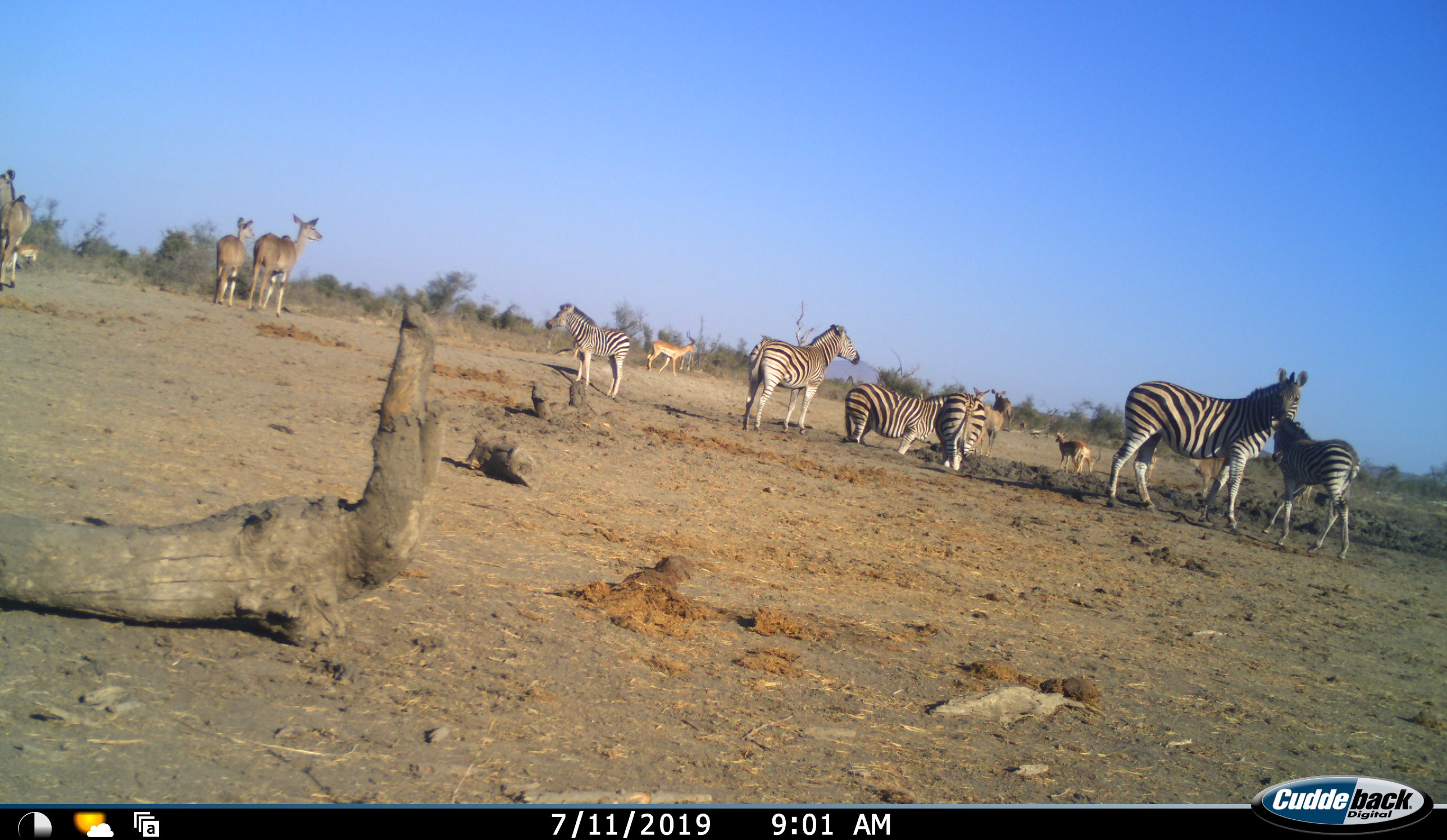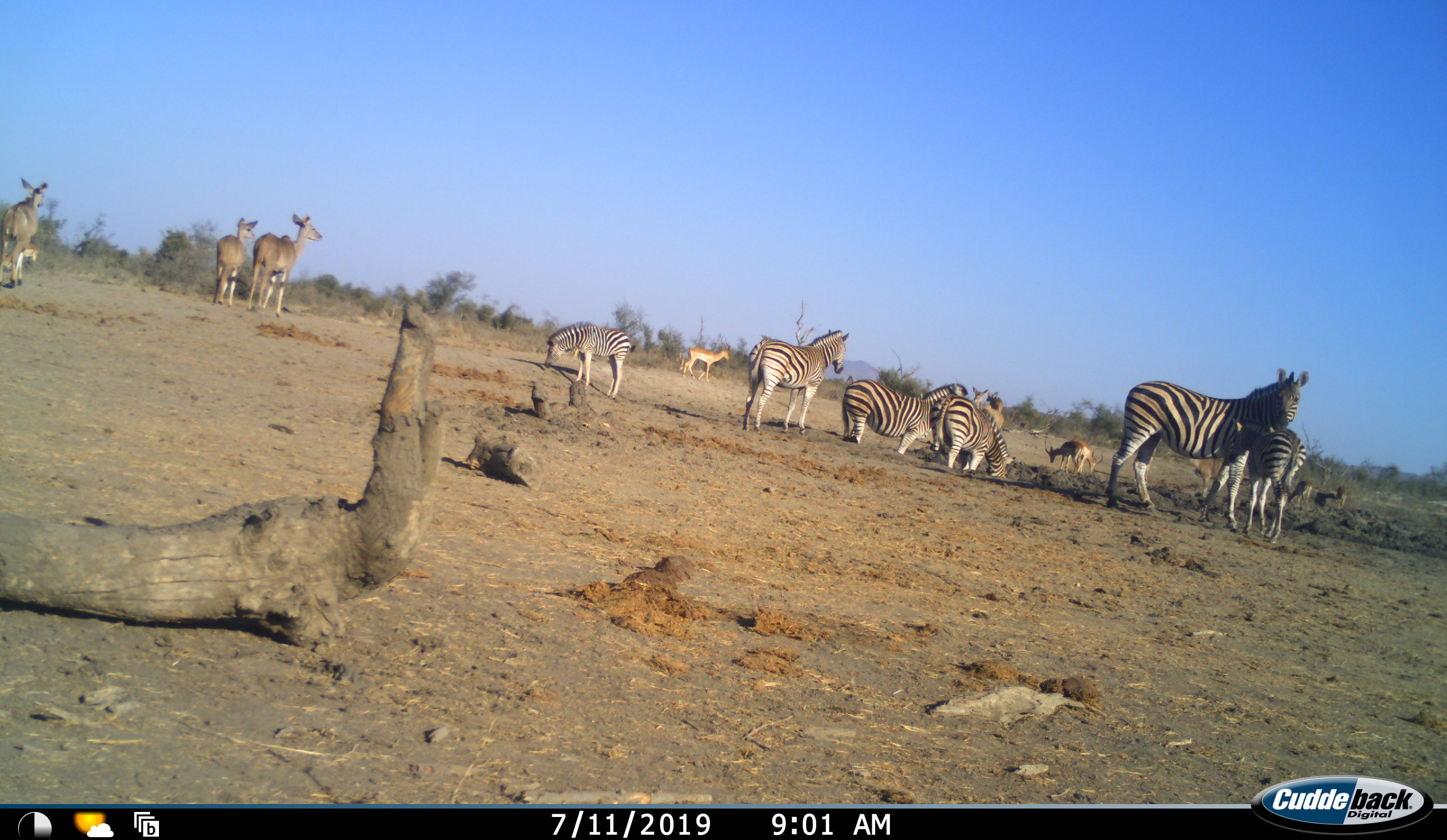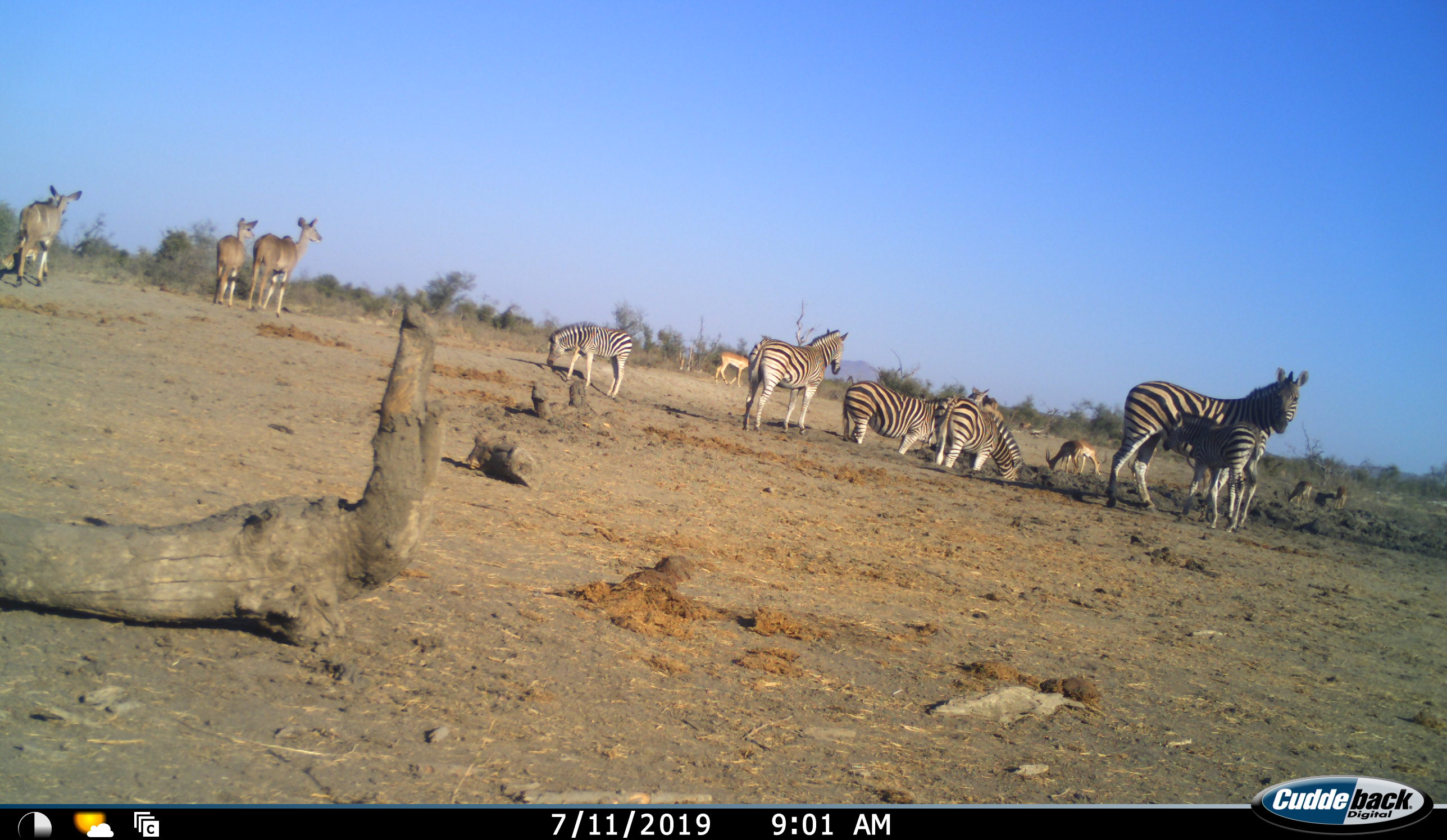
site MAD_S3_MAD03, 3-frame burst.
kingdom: Animalia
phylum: Chordata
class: Mammalia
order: Artiodactyla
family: Bovidae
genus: Aepyceros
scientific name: Aepyceros melampus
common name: impala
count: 6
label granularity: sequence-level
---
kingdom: Animalia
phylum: Chordata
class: Mammalia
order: Artiodactyla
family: Bovidae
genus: Tragelaphus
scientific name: Tragelaphus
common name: kudu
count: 5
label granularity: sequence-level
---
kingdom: Animalia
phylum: Chordata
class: Mammalia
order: Perissodactyla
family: Equidae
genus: Equus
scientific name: Equus quagga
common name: plains zebra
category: zebraplains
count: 6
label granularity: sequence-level